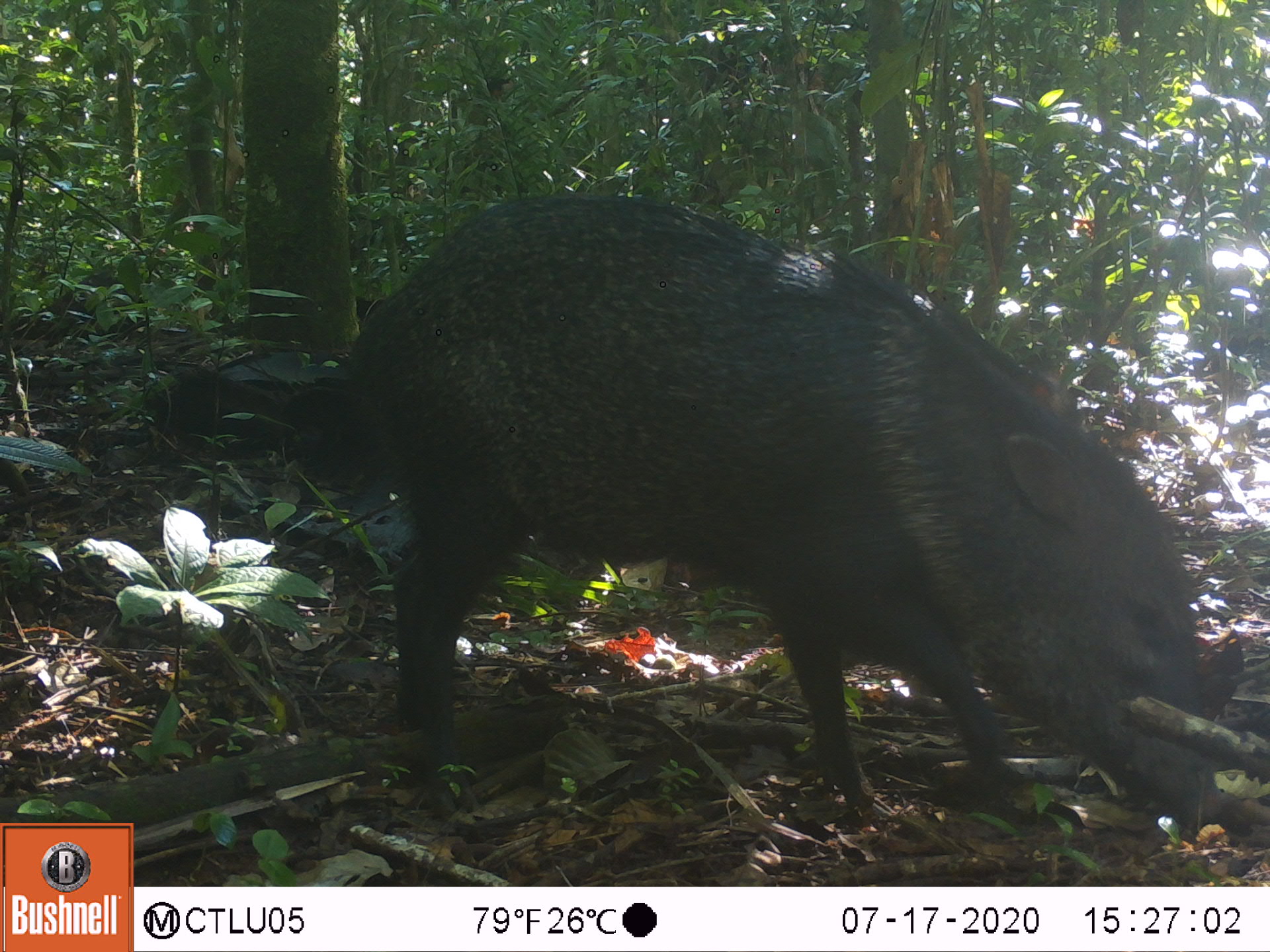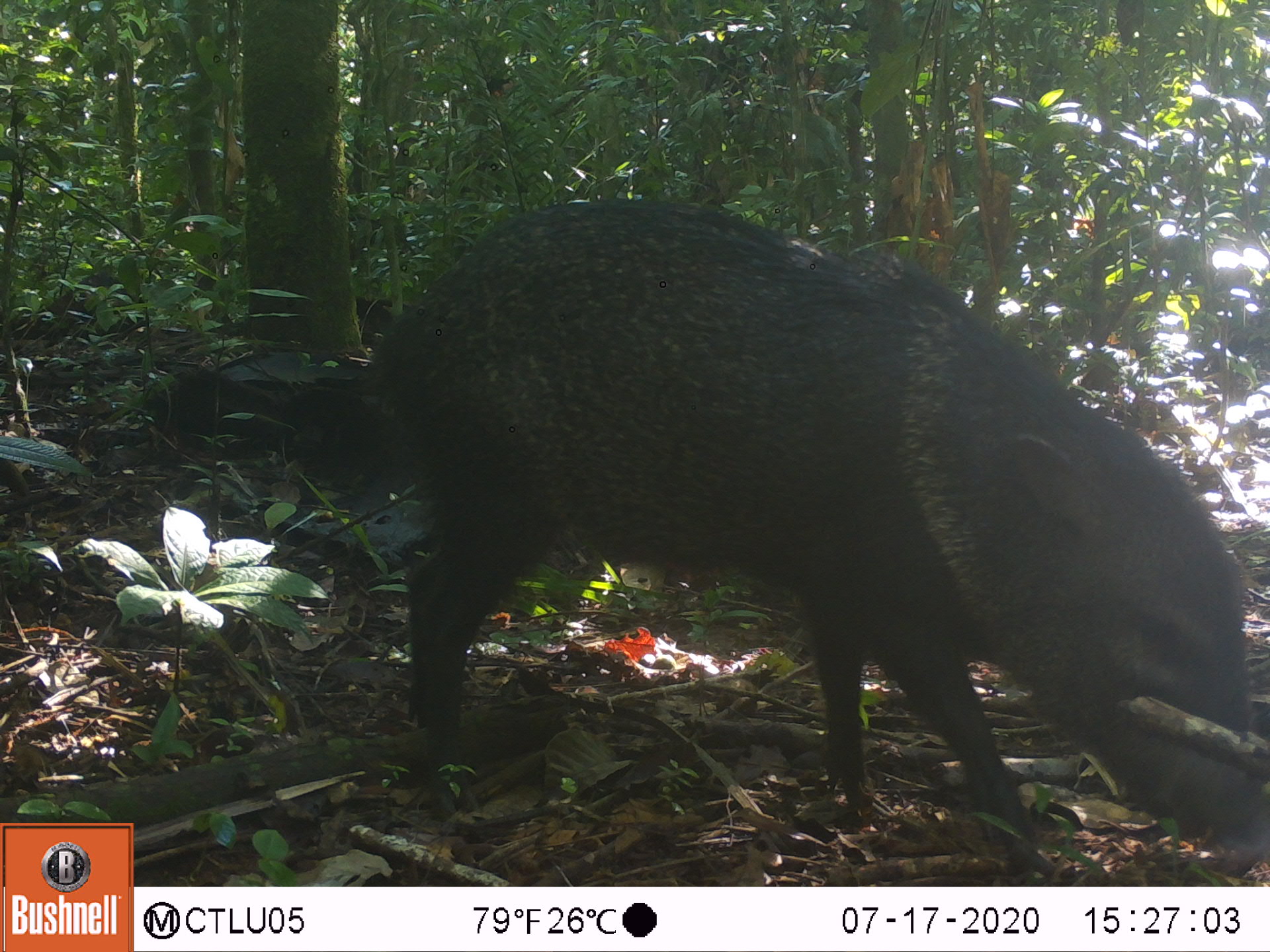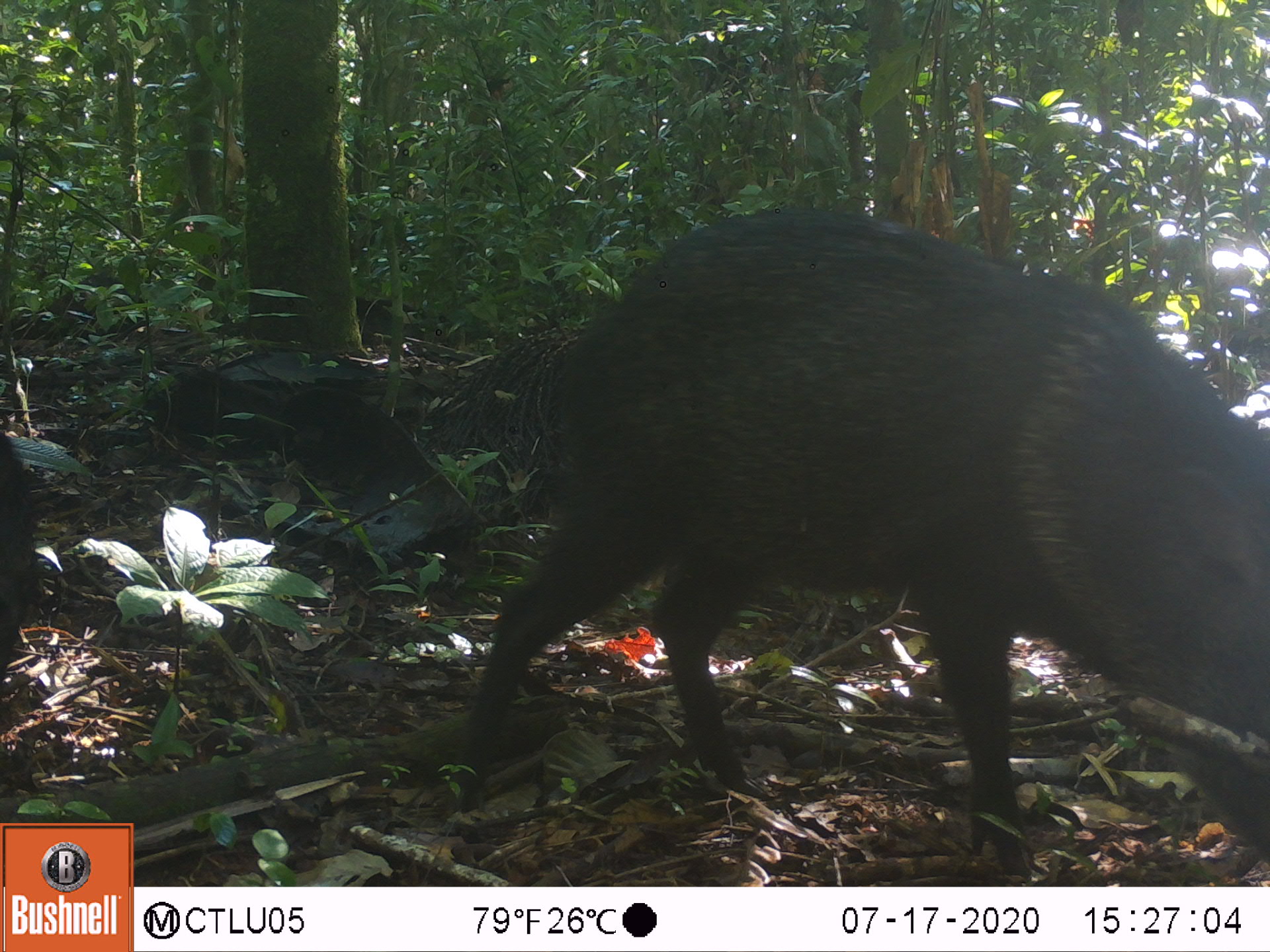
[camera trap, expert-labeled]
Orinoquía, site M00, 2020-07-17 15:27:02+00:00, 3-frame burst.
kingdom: Animalia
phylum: Chordata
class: Mammalia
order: Artiodactyla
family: Tayassuidae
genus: Pecari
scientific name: Pecari tajacu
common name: collared peccary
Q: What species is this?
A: Collared peccary (Pecari tajacu).